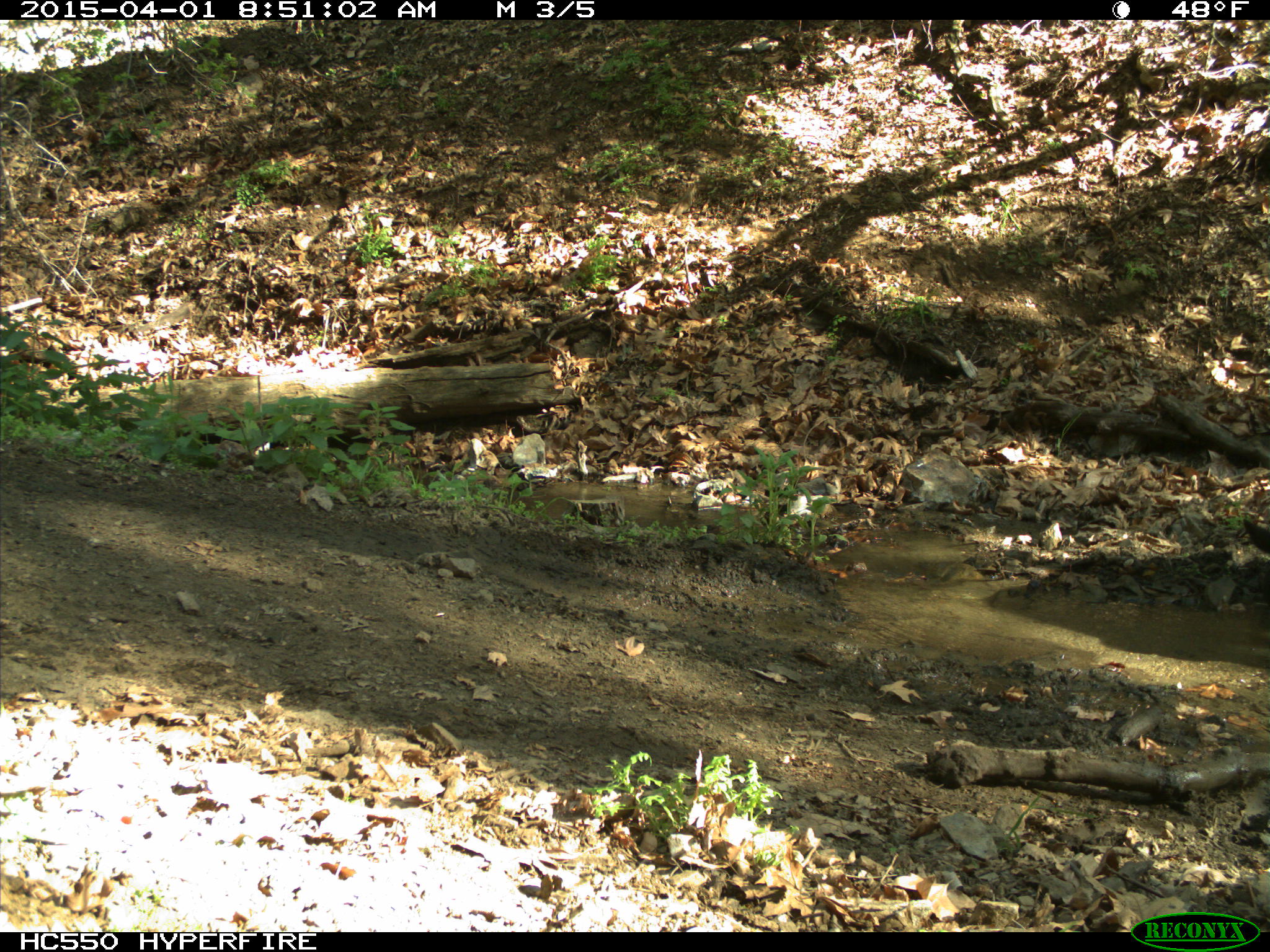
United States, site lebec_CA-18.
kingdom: Animalia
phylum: Chordata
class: Mammalia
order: Artiodactyla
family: Bovidae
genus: Bos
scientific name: Bos taurus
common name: domestic cow